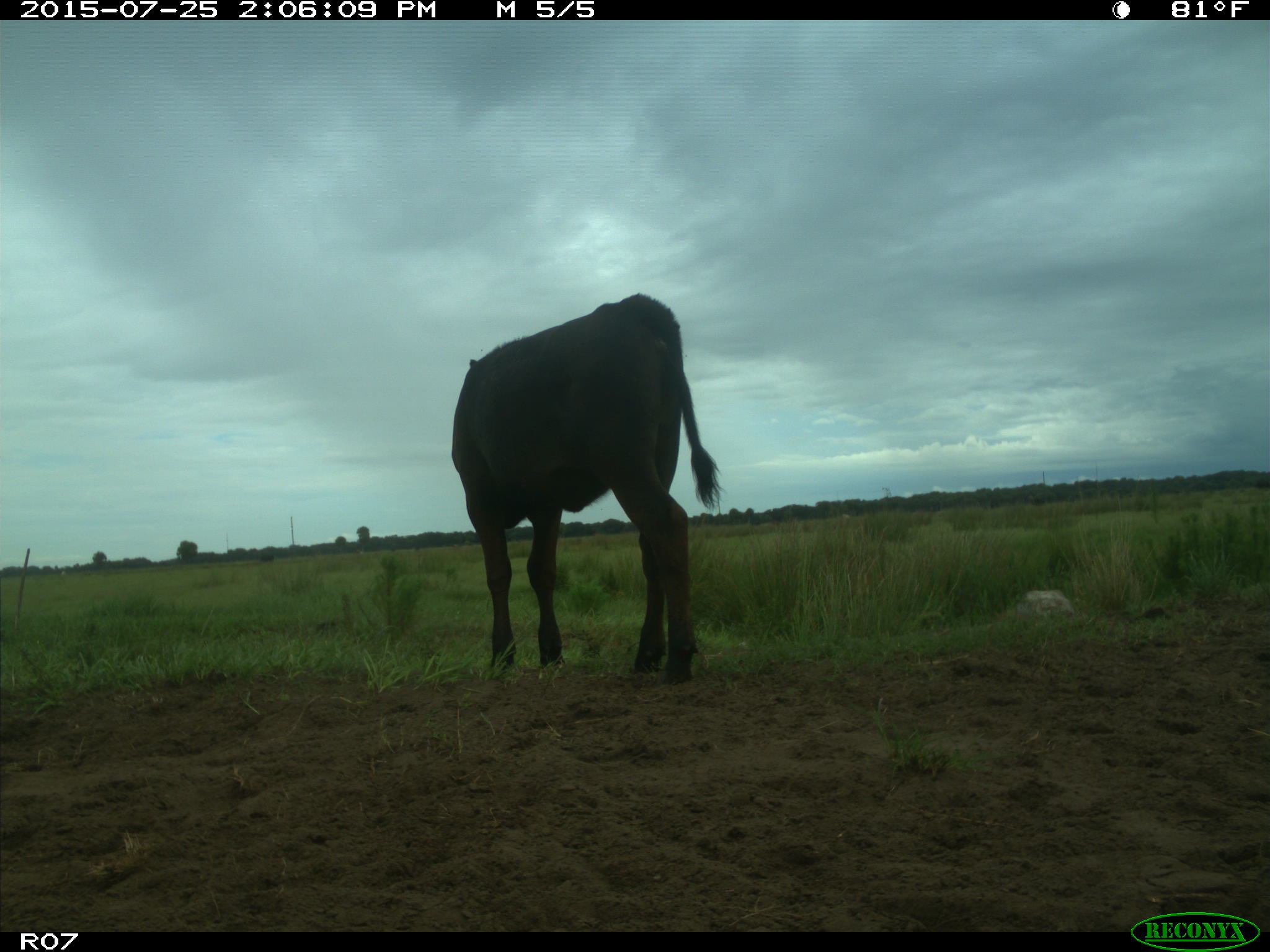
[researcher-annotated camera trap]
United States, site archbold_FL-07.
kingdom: Animalia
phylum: Chordata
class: Mammalia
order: Artiodactyla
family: Bovidae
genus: Bos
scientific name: Bos taurus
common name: domestic cow